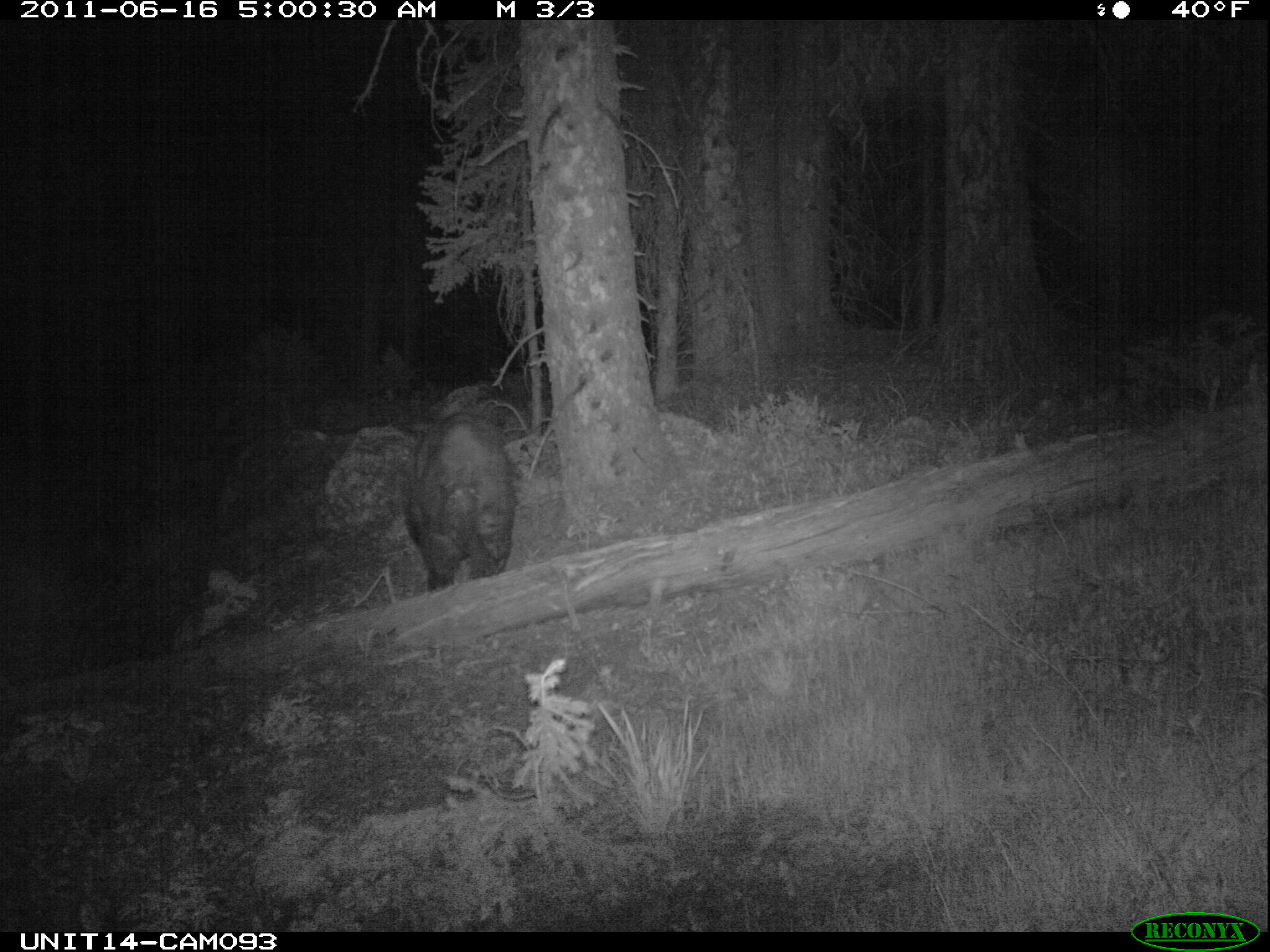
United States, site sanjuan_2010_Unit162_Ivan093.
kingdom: Animalia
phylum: Chordata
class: Mammalia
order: Carnivora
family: Ursidae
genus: Ursus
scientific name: Ursus americanus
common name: american black bear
Ursus americanus (american black bear).